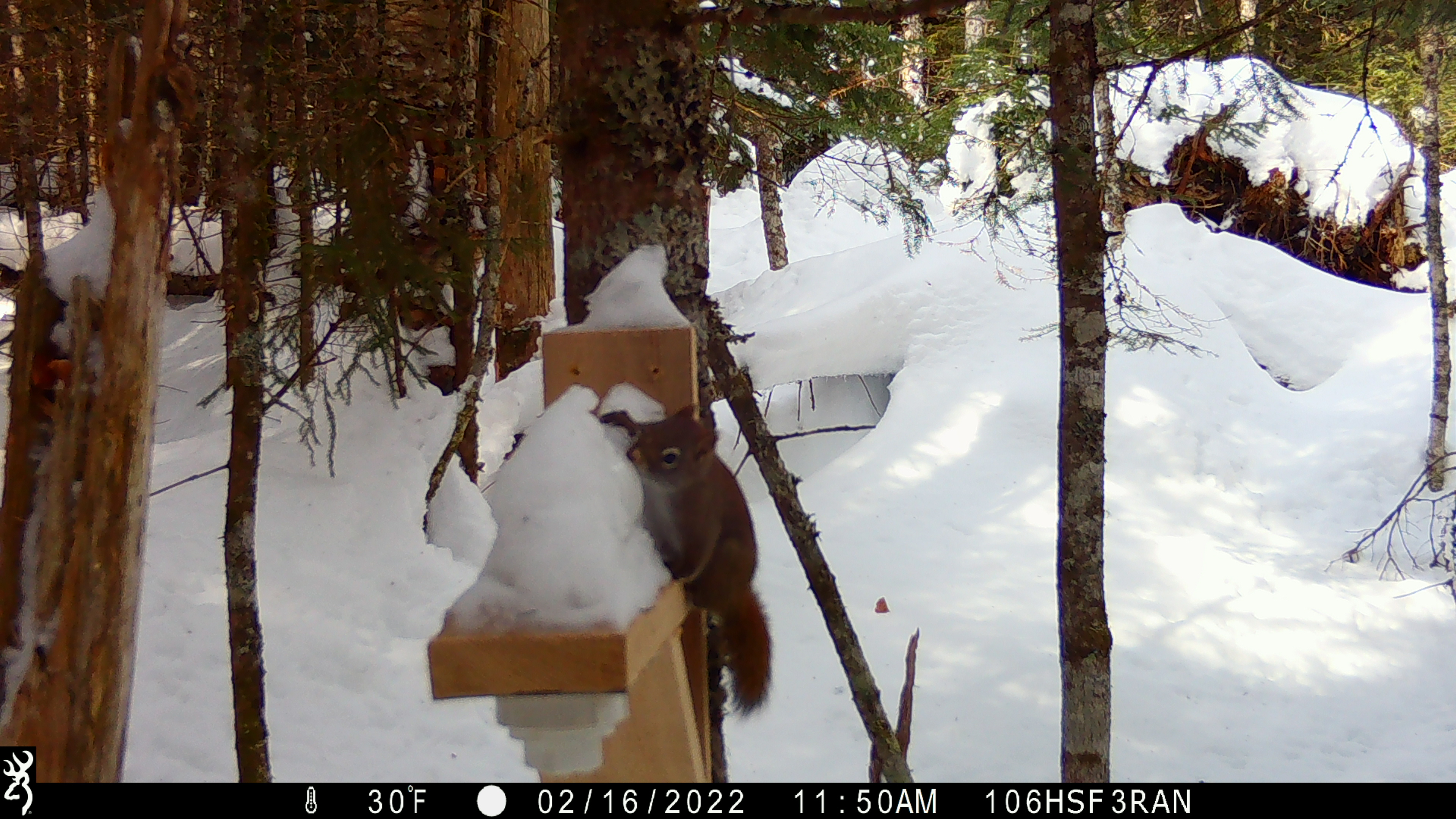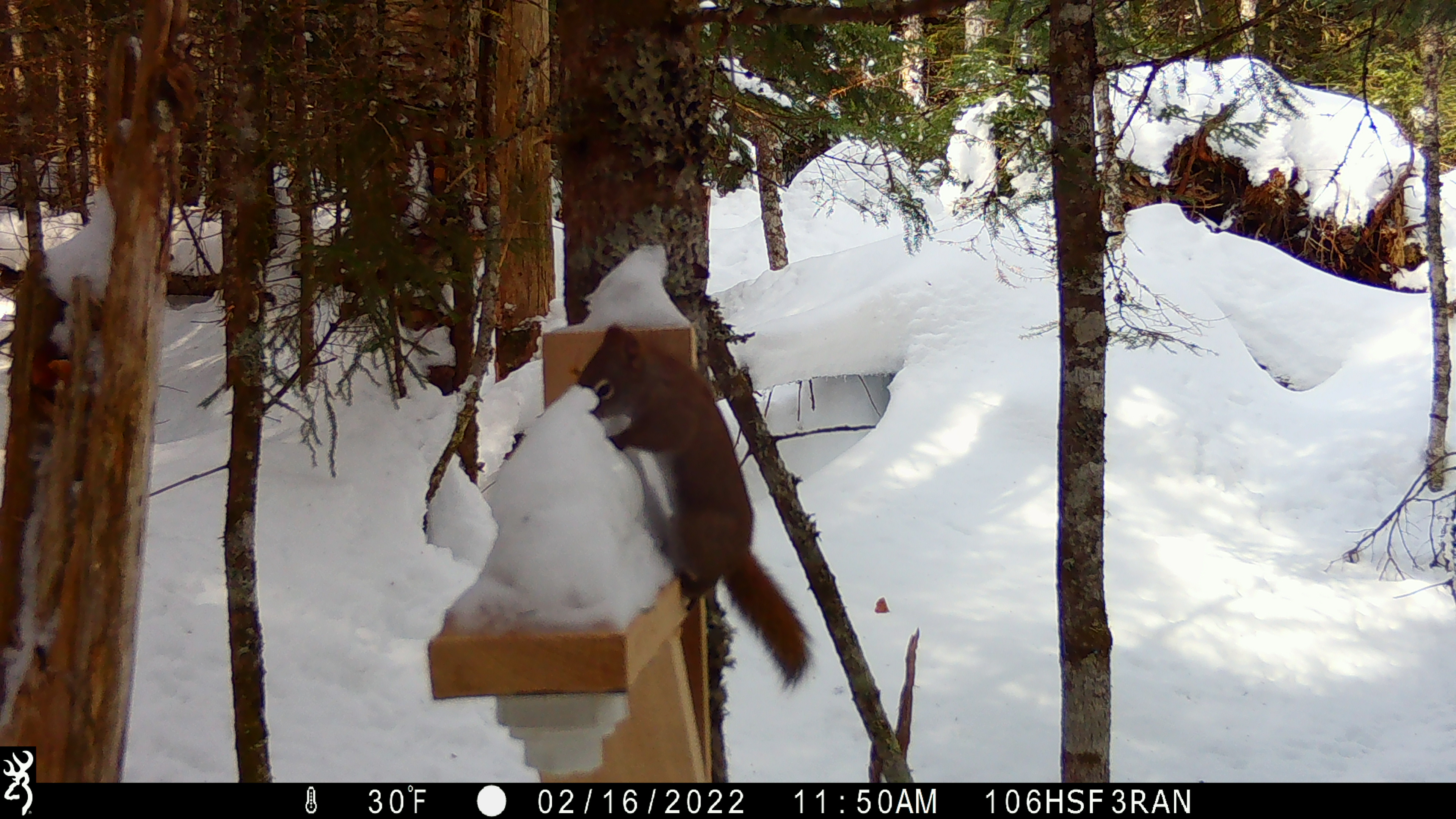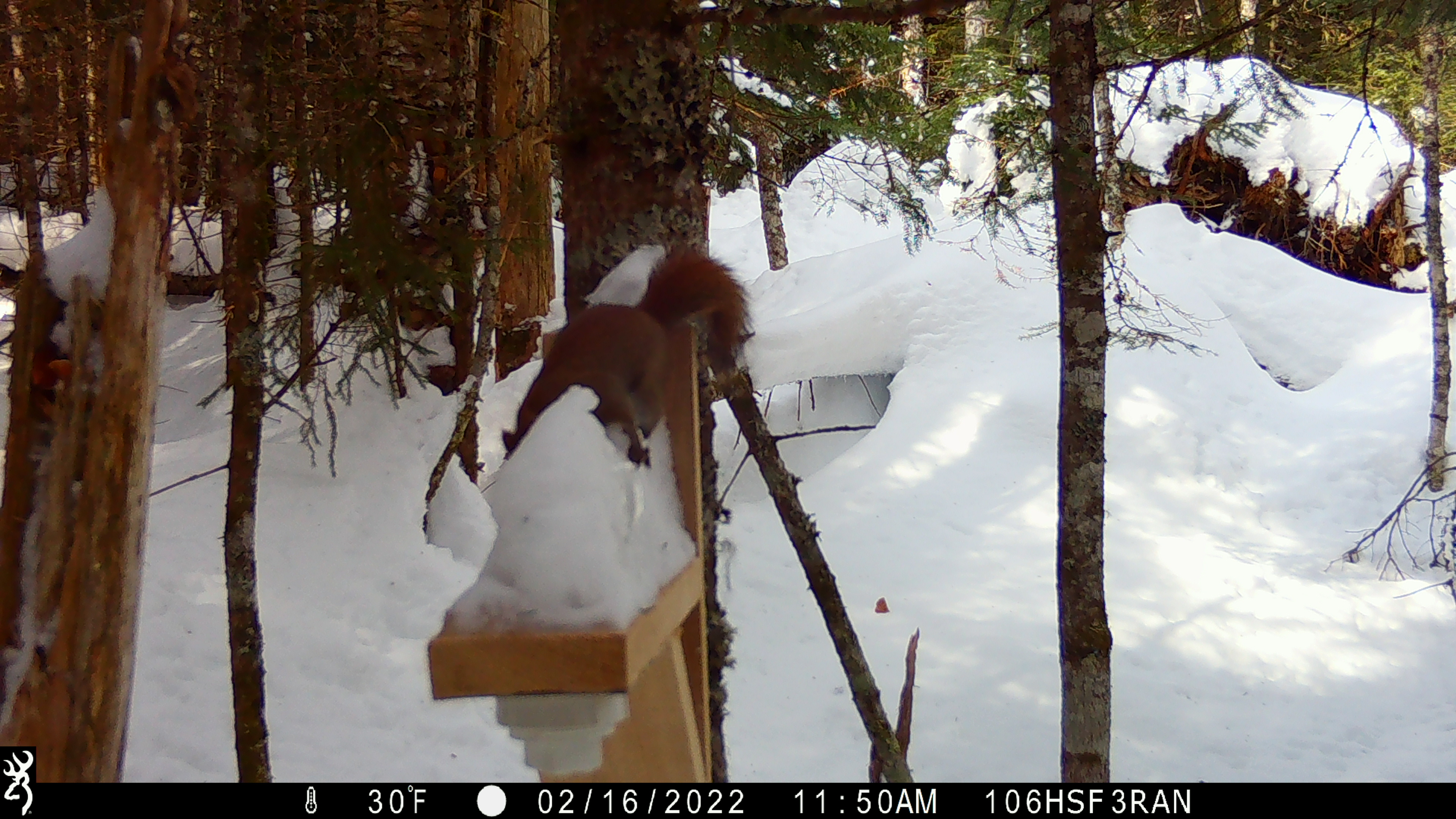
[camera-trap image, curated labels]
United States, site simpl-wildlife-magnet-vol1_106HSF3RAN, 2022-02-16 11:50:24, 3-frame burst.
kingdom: Animalia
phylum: Chordata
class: Mammalia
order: Rodentia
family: Sciuridae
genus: Tamiasciurus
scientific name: Tamiasciurus hudsonicus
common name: red squirrel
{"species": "red squirrel (Tamiasciurus hudsonicus)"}